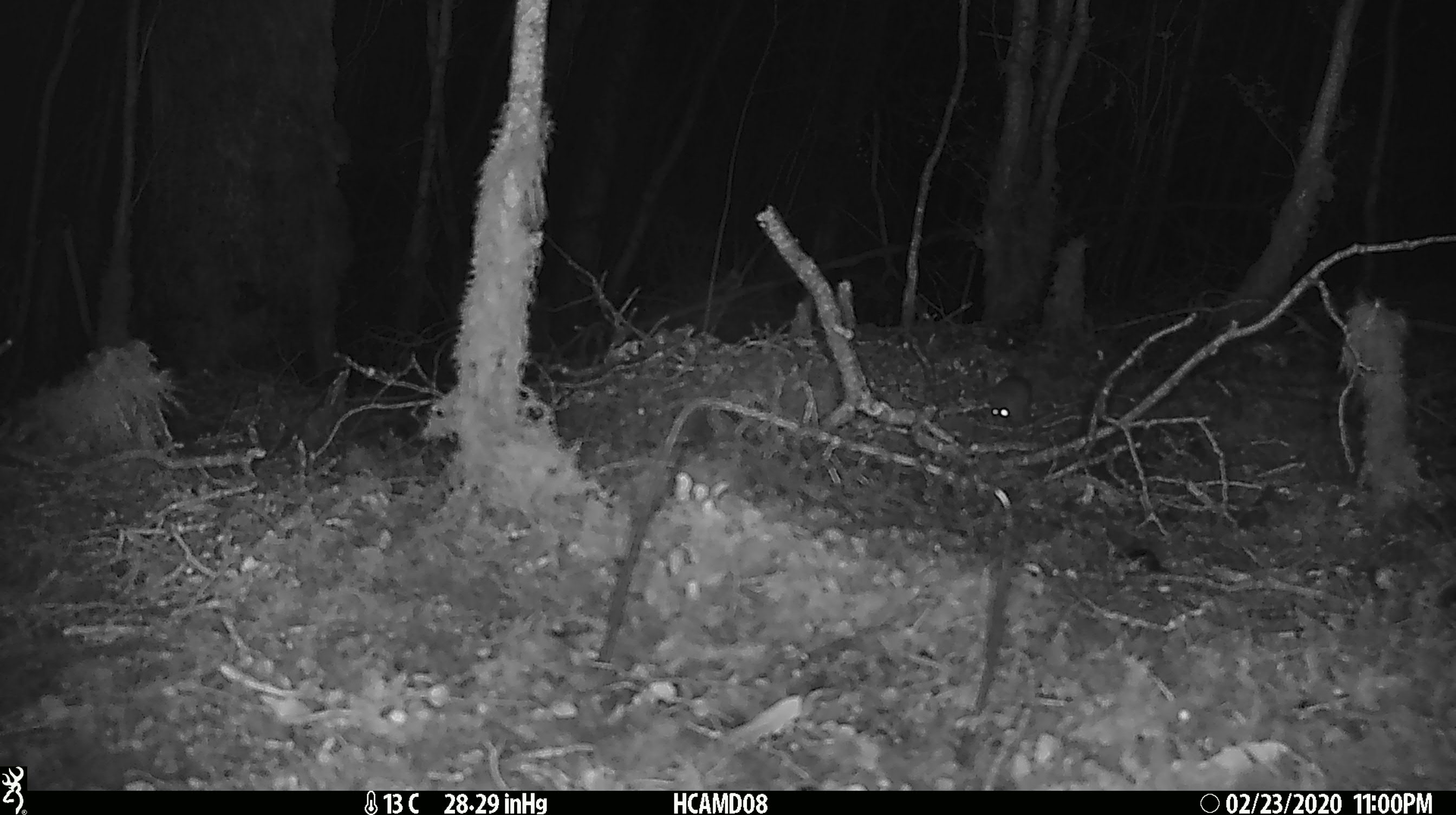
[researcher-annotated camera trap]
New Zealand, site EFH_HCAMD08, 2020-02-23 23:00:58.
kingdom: Animalia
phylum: Chordata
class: Mammalia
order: Rodentia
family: Muridae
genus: Mus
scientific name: Mus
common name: mouse